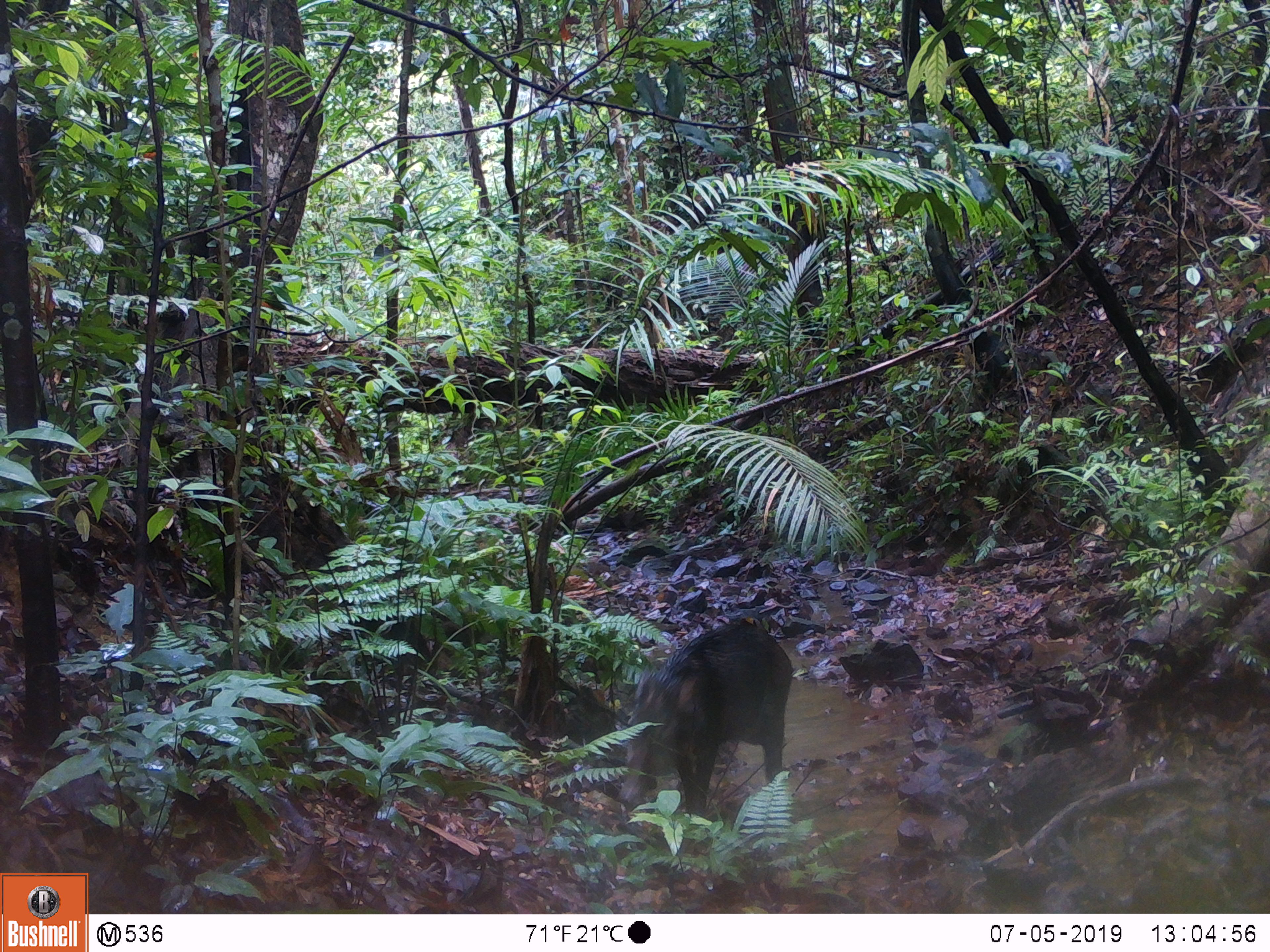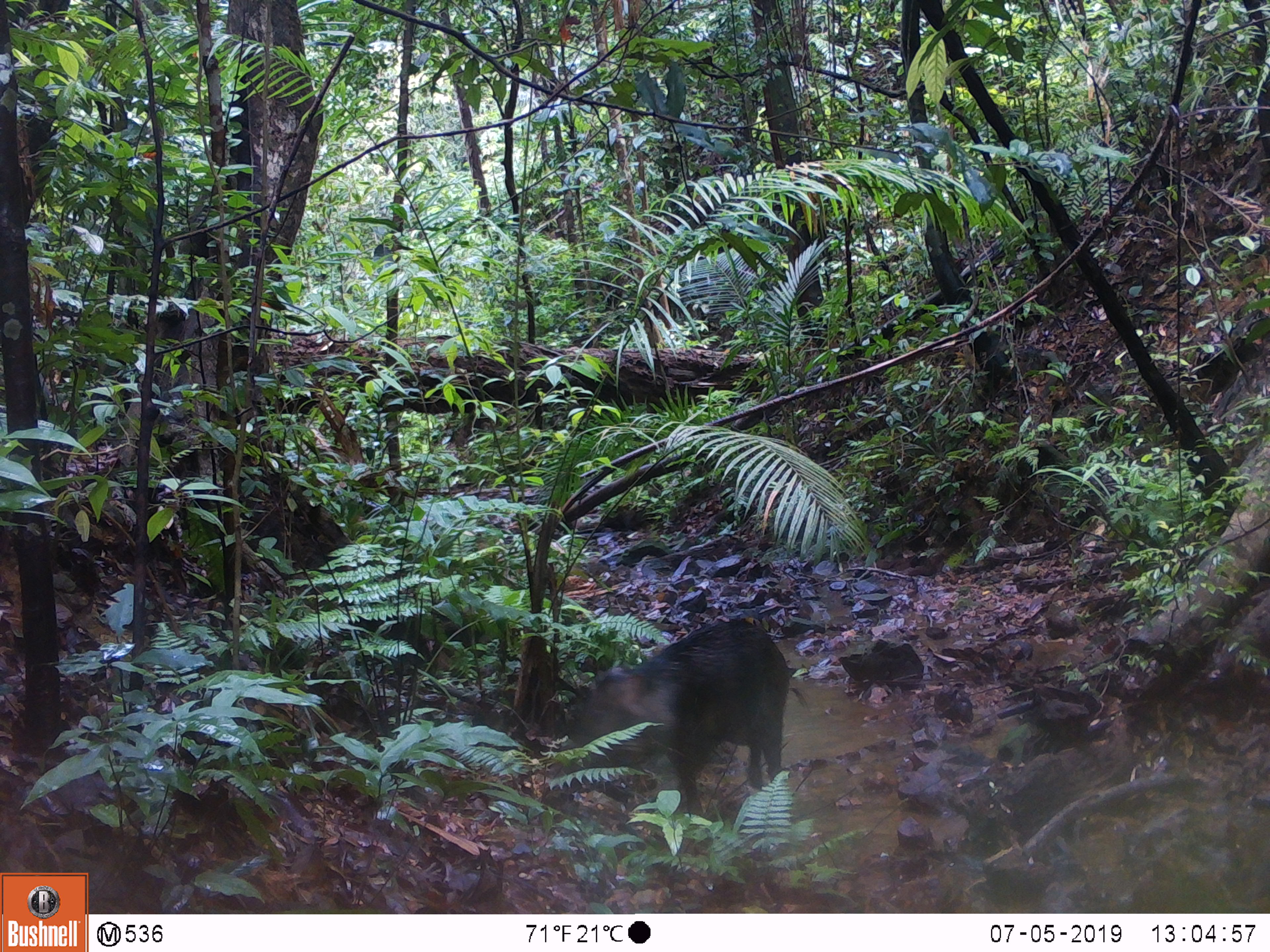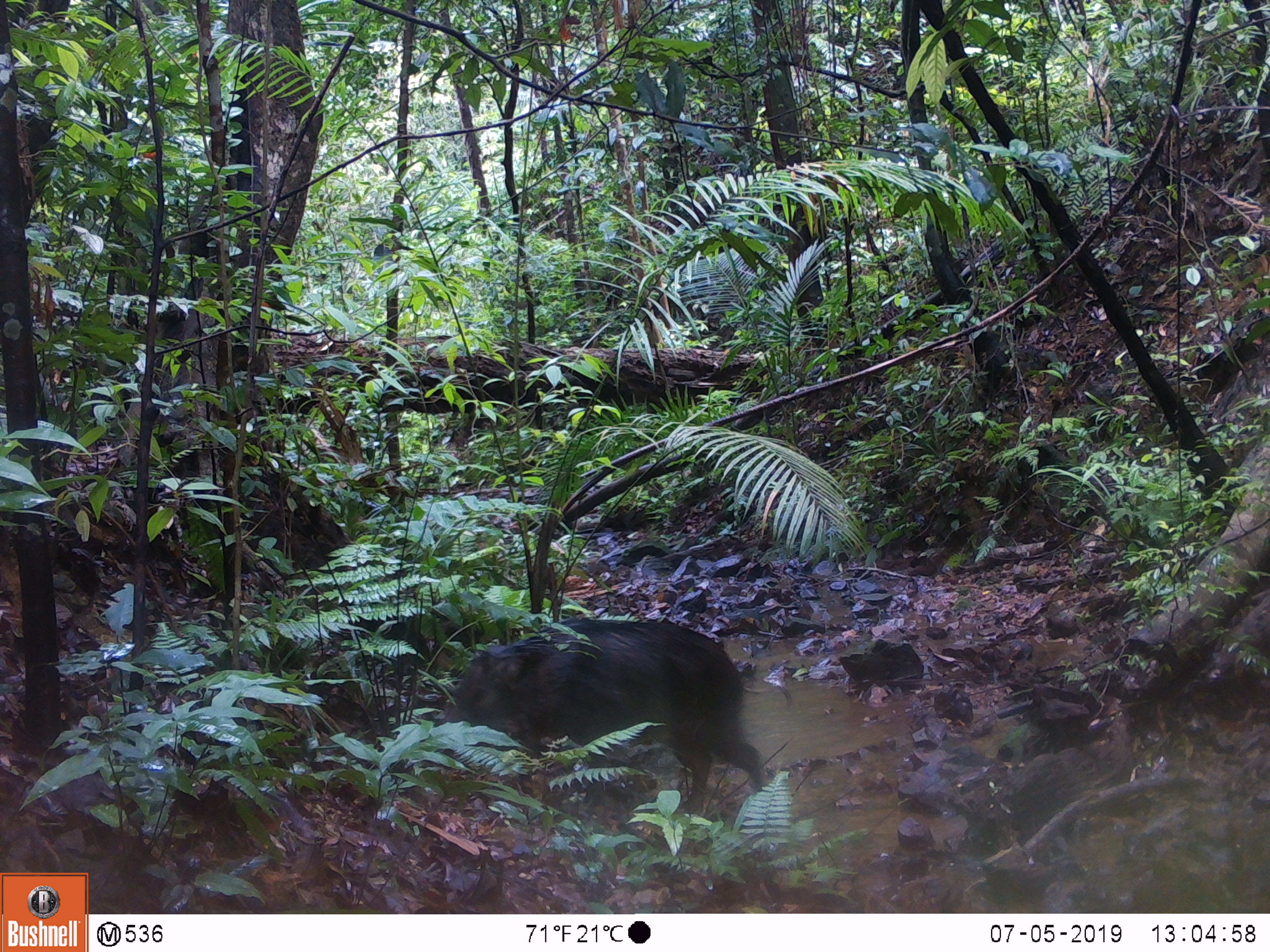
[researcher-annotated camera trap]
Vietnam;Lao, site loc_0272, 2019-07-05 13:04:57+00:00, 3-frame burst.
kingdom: Animalia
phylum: Chordata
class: Mammalia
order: Artiodactyla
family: Suidae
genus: Sus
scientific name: Sus scrofa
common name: eurasian wild pig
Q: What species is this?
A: Eurasian wild pig (Sus scrofa).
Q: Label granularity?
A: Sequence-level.